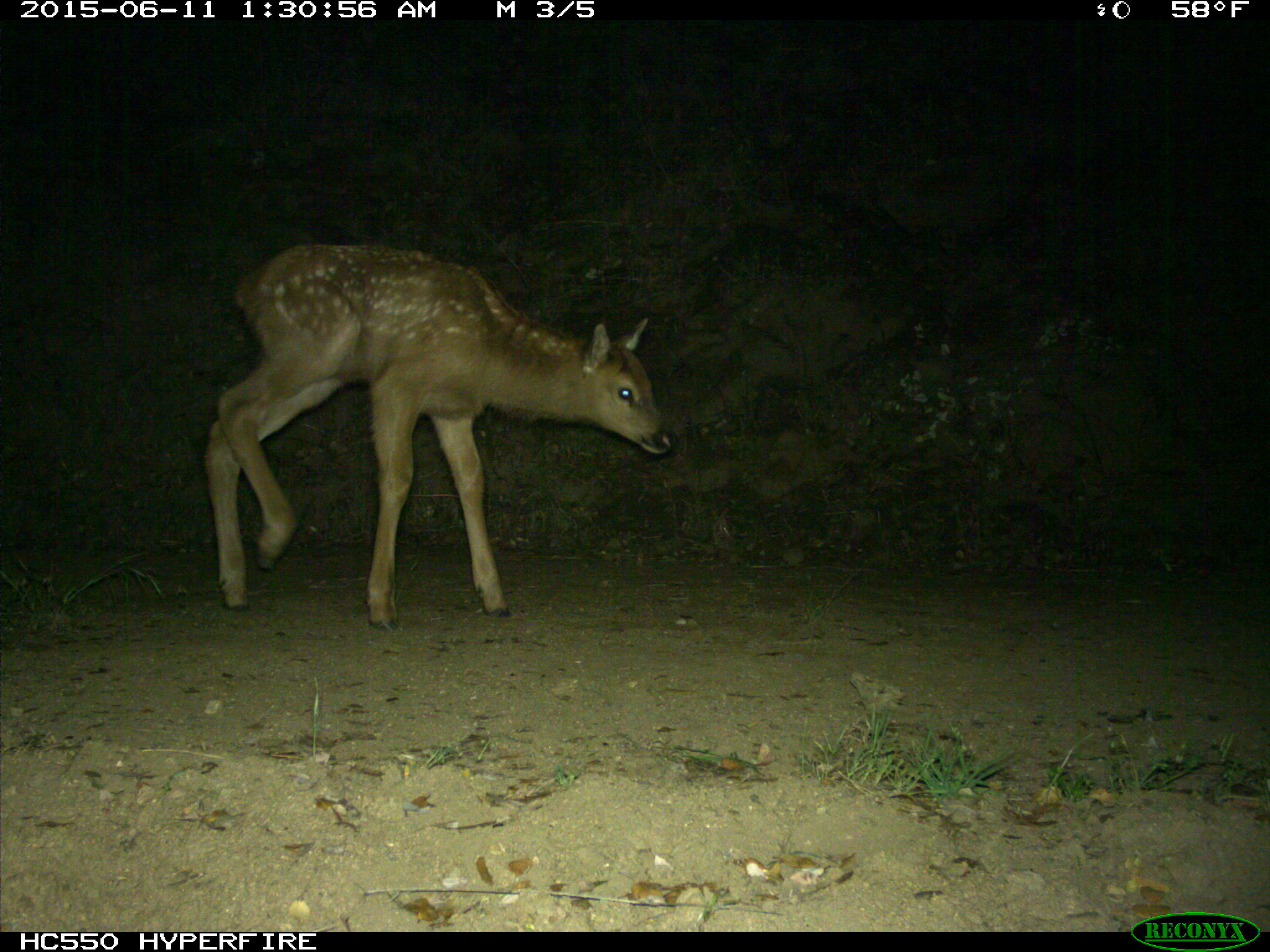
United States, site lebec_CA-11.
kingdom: Animalia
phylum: Chordata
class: Mammalia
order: Artiodactyla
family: Cervidae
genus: Cervus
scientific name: Cervus canadensis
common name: elk